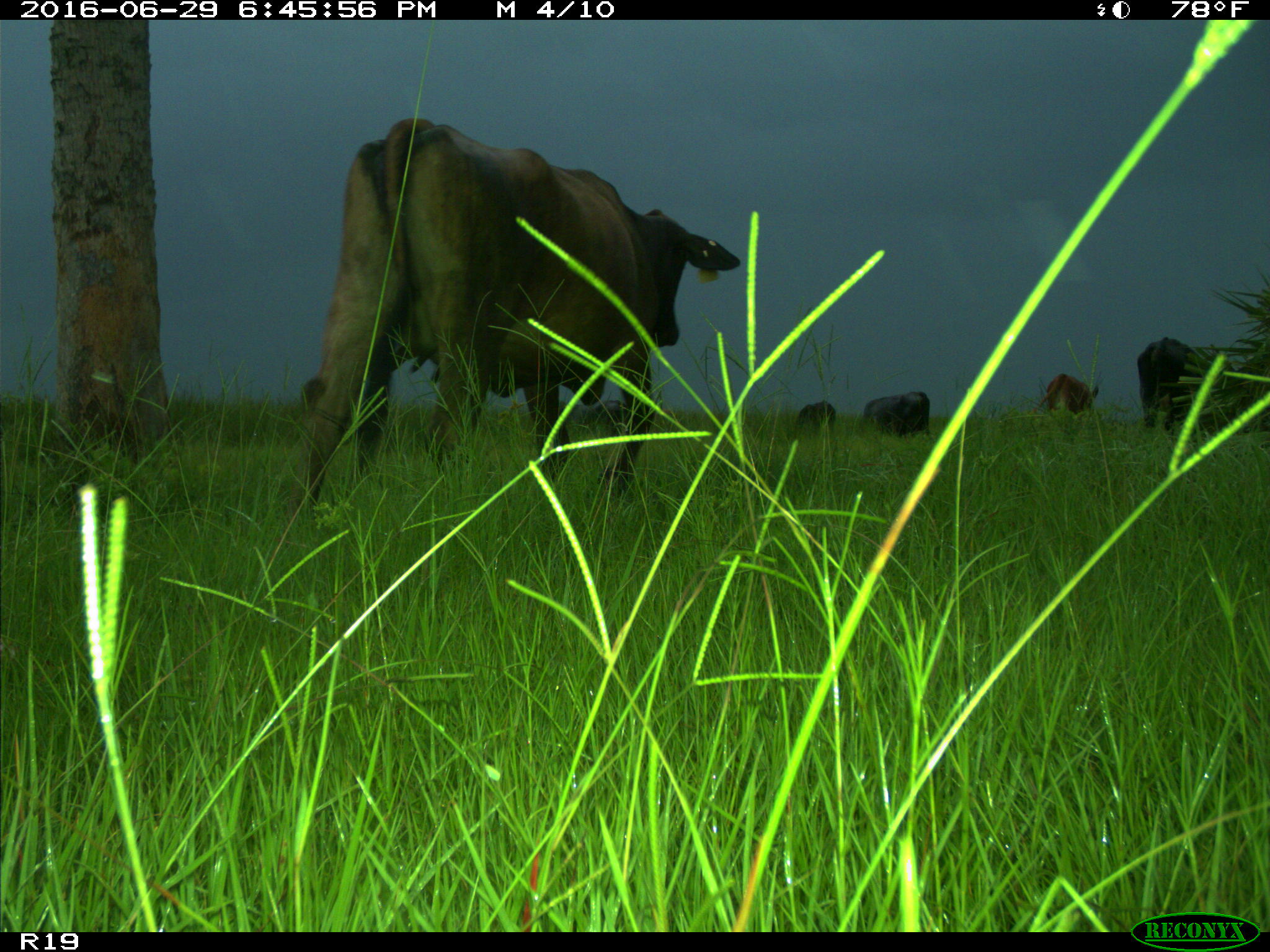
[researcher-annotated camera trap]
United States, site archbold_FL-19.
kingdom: Animalia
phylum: Chordata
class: Mammalia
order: Artiodactyla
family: Bovidae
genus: Bos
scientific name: Bos taurus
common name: domestic cow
Bos taurus (domestic cow).